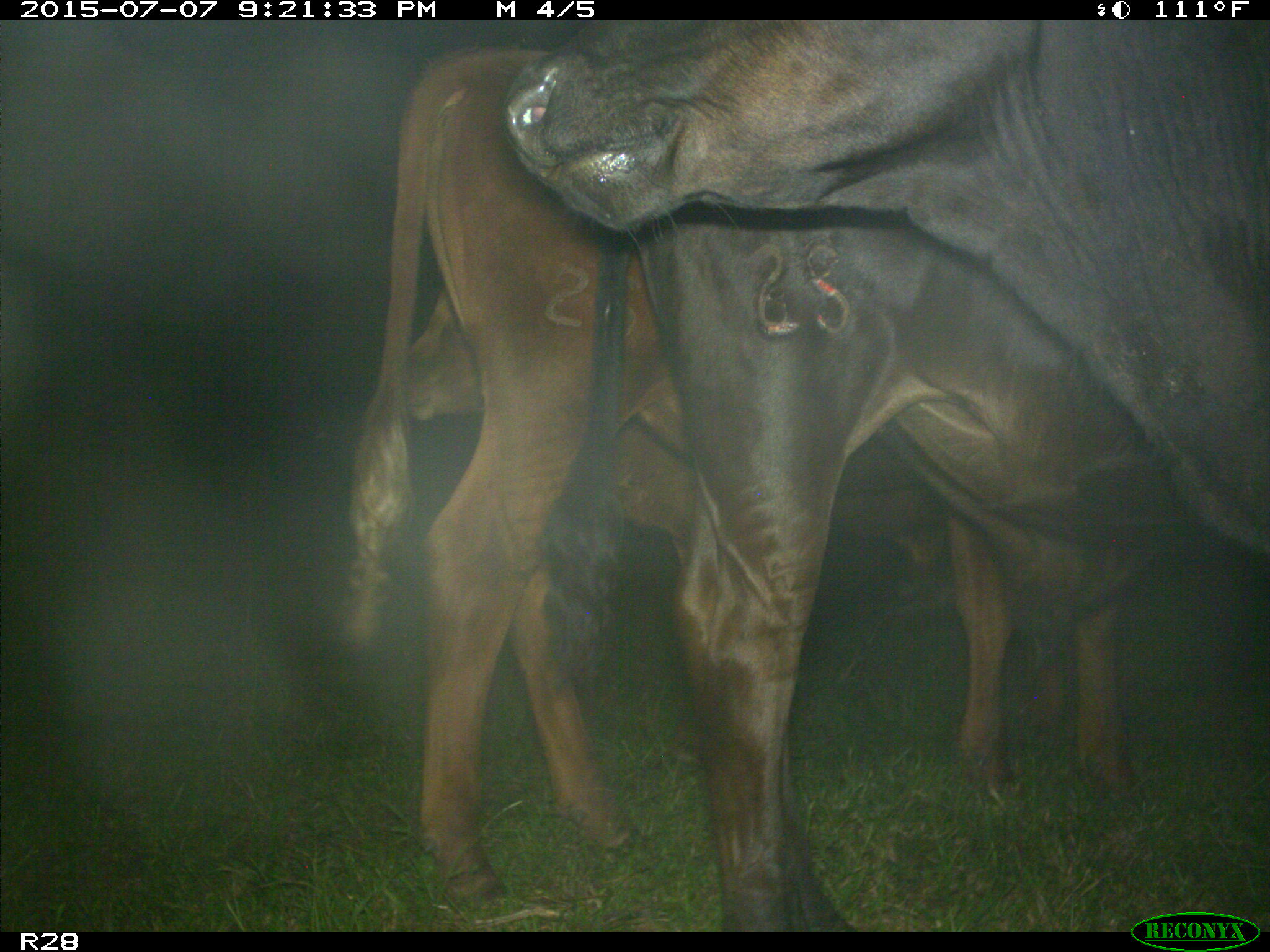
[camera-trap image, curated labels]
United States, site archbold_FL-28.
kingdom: Animalia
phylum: Chordata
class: Mammalia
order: Artiodactyla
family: Bovidae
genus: Bos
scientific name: Bos taurus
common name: domestic cow